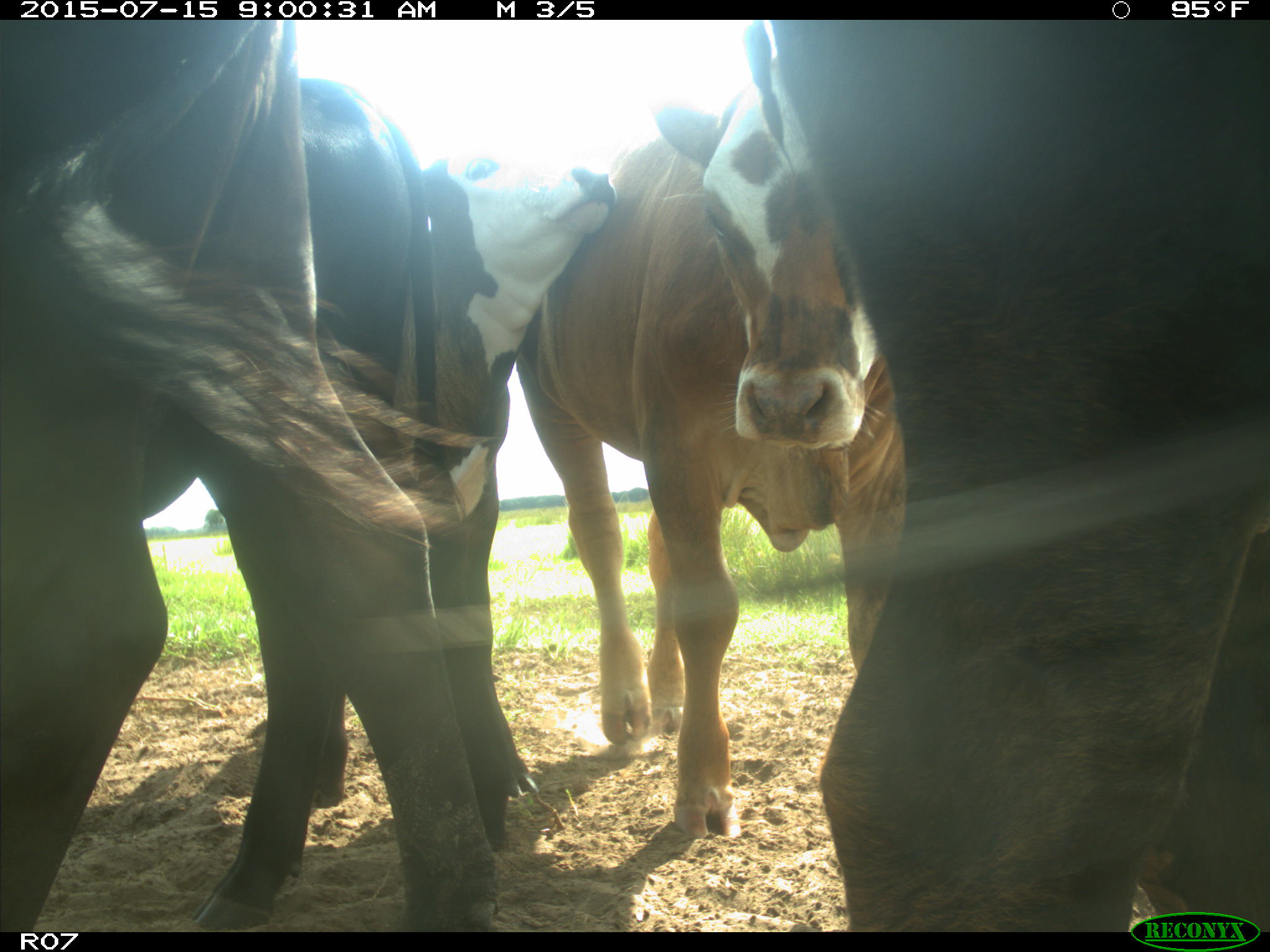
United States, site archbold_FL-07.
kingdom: Animalia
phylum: Chordata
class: Mammalia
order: Artiodactyla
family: Bovidae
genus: Bos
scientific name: Bos taurus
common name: domestic cow